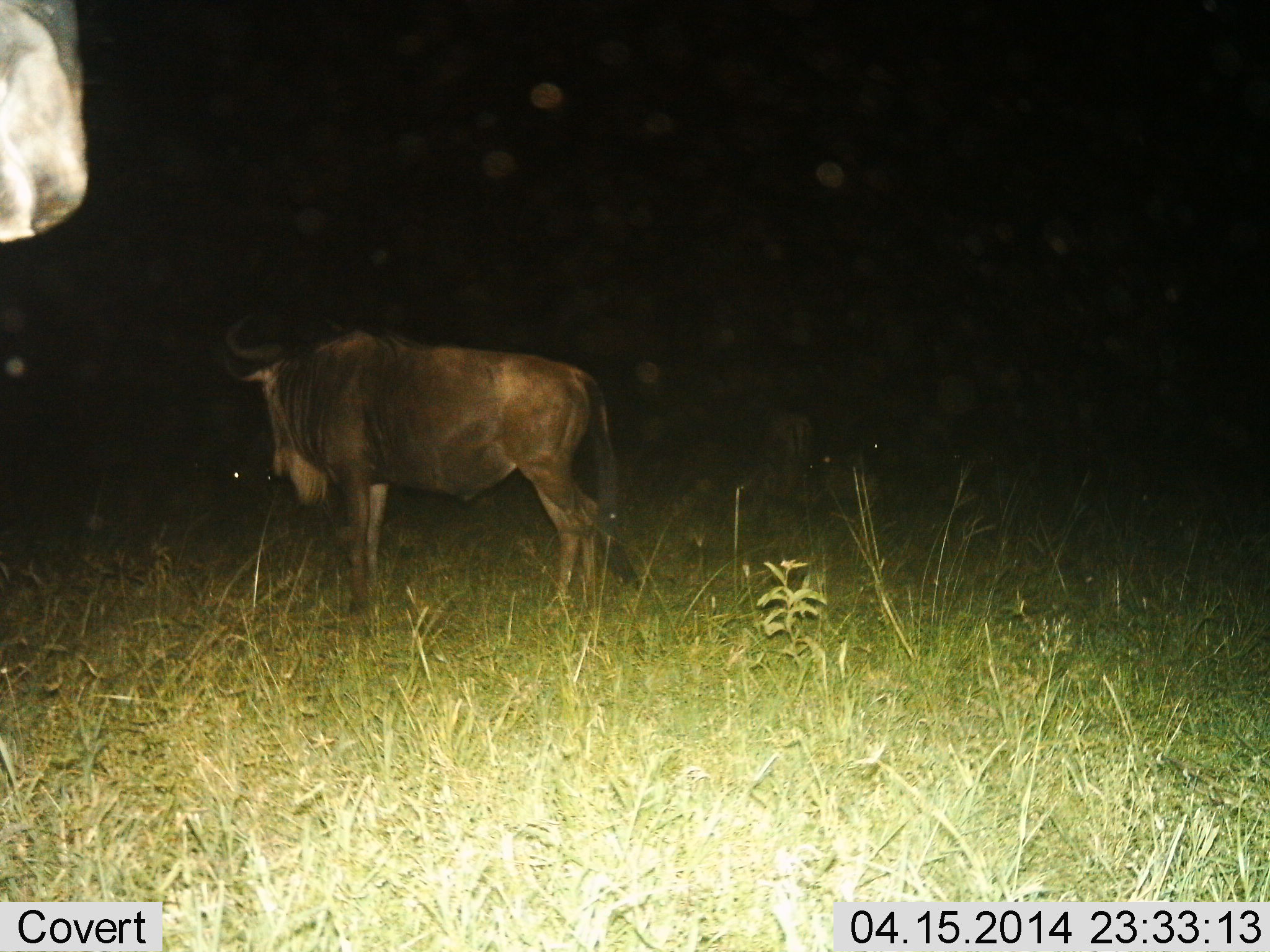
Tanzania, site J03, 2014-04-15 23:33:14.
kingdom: Animalia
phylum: Chordata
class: Mammalia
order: Artiodactyla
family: Bovidae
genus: Connochaetes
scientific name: Connochaetes taurinus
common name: blue wildebeest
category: wildebeest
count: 2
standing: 80%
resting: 0%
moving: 10%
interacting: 0%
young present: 0%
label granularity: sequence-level